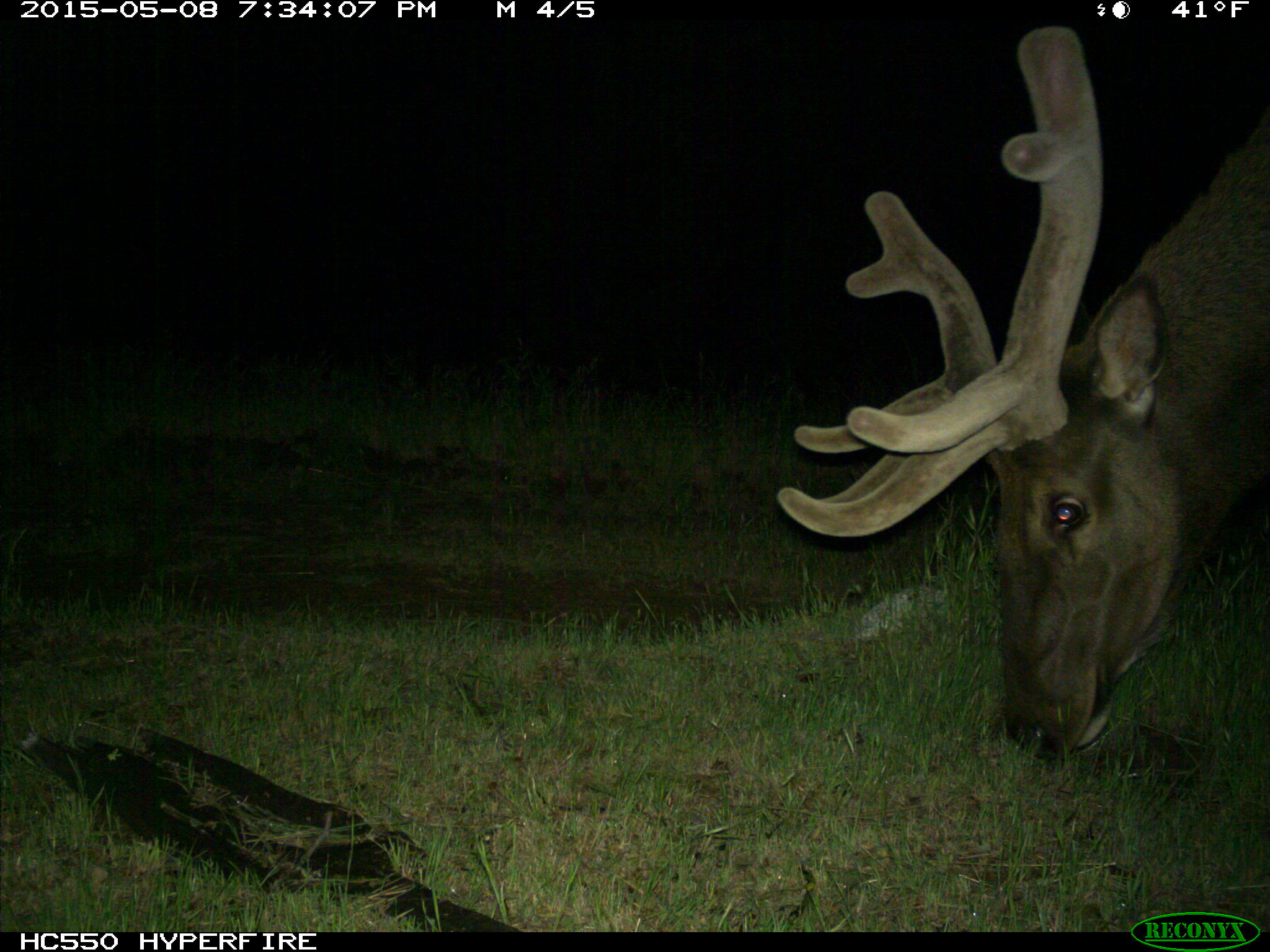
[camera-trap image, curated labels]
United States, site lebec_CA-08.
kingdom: Animalia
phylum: Chordata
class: Mammalia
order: Artiodactyla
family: Cervidae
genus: Cervus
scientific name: Cervus canadensis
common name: elk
Cervus canadensis (elk).